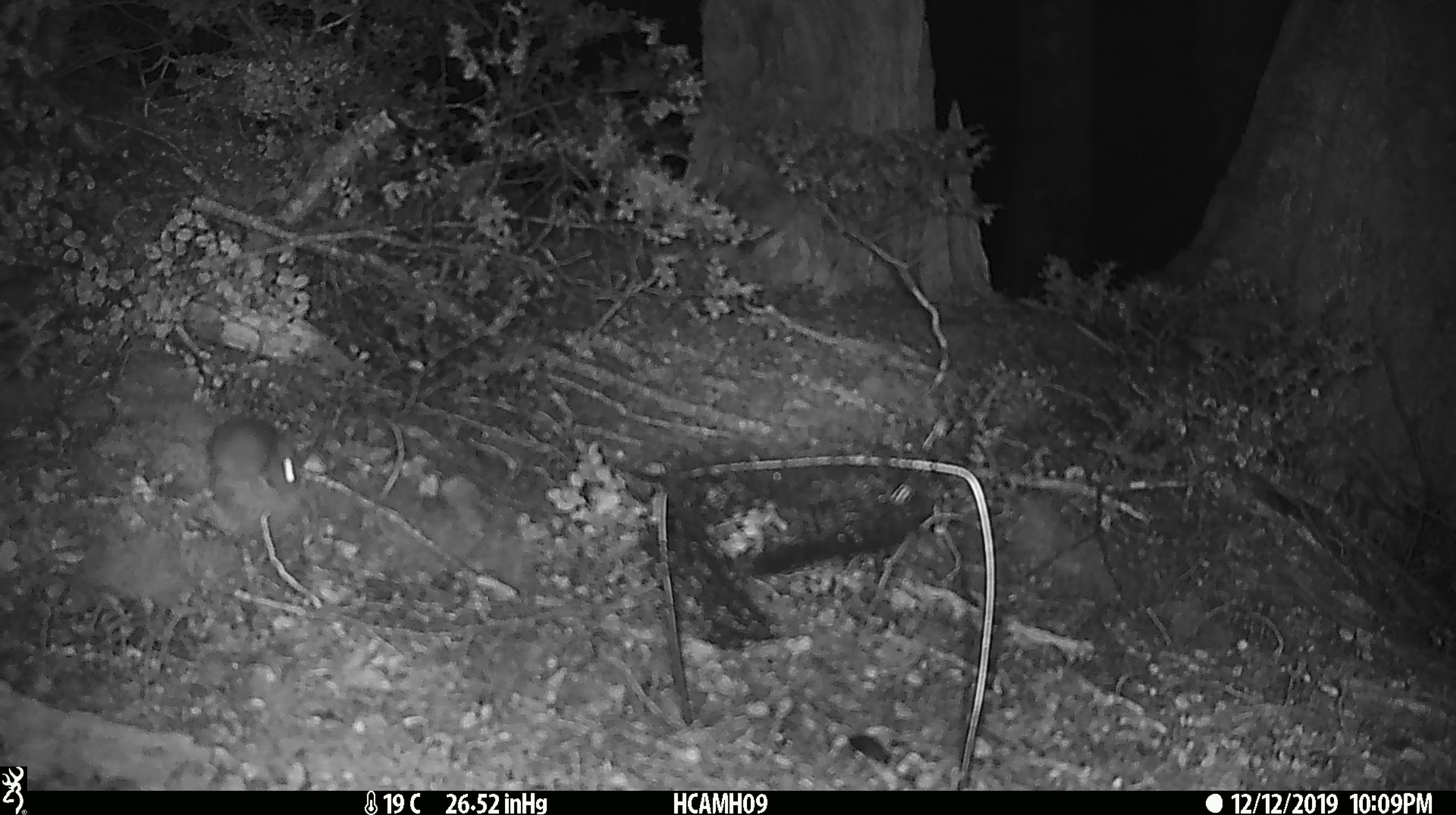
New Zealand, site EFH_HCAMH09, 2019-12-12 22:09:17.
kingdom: Animalia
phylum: Chordata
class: Mammalia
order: Rodentia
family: Muridae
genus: Mus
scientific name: Mus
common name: mouse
Mouse (Mus).